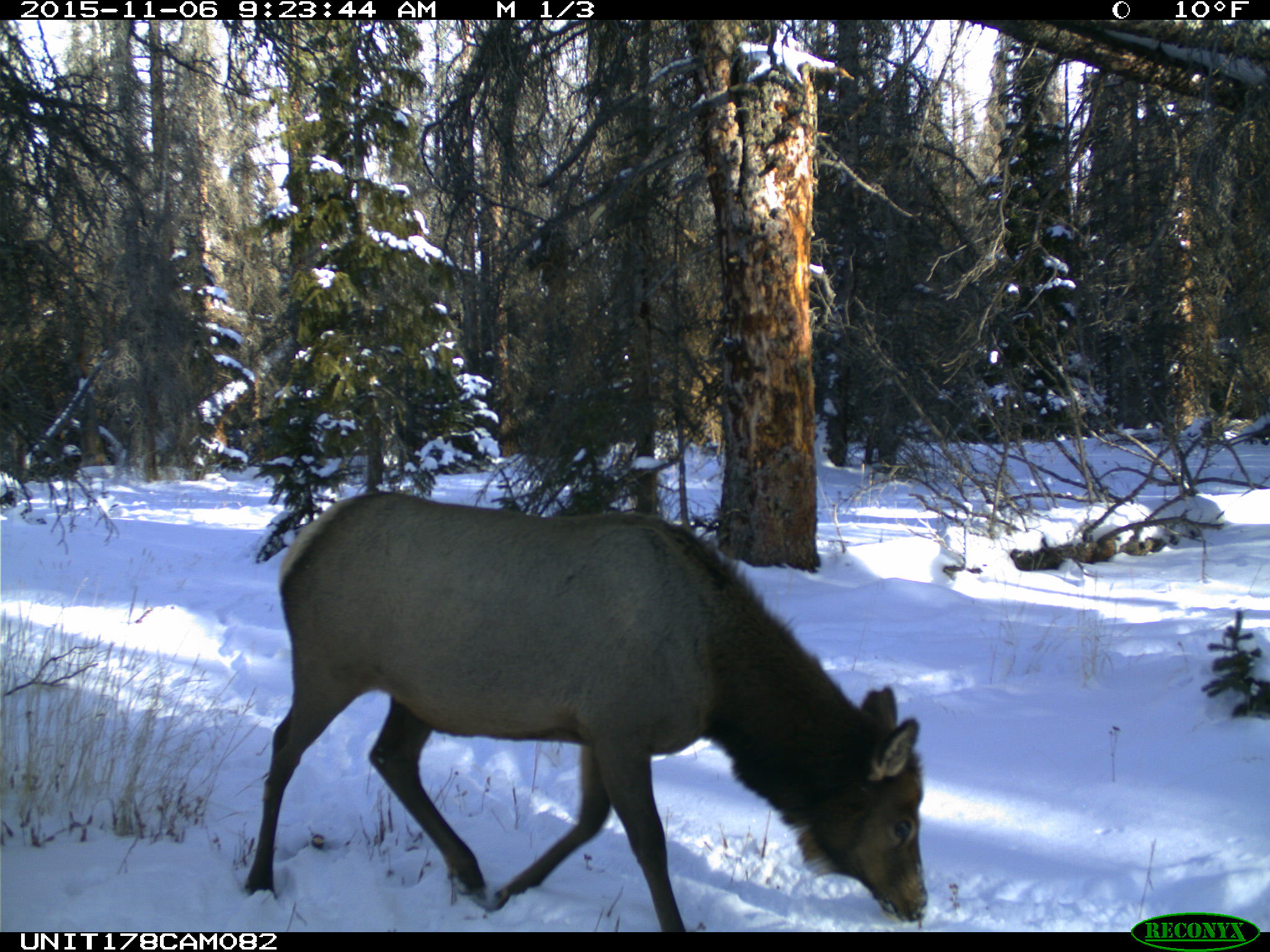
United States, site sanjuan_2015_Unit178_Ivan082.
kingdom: Animalia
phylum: Chordata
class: Mammalia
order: Artiodactyla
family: Cervidae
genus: Cervus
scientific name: Cervus elaphus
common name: red deer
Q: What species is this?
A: Cervus elaphus (red deer).